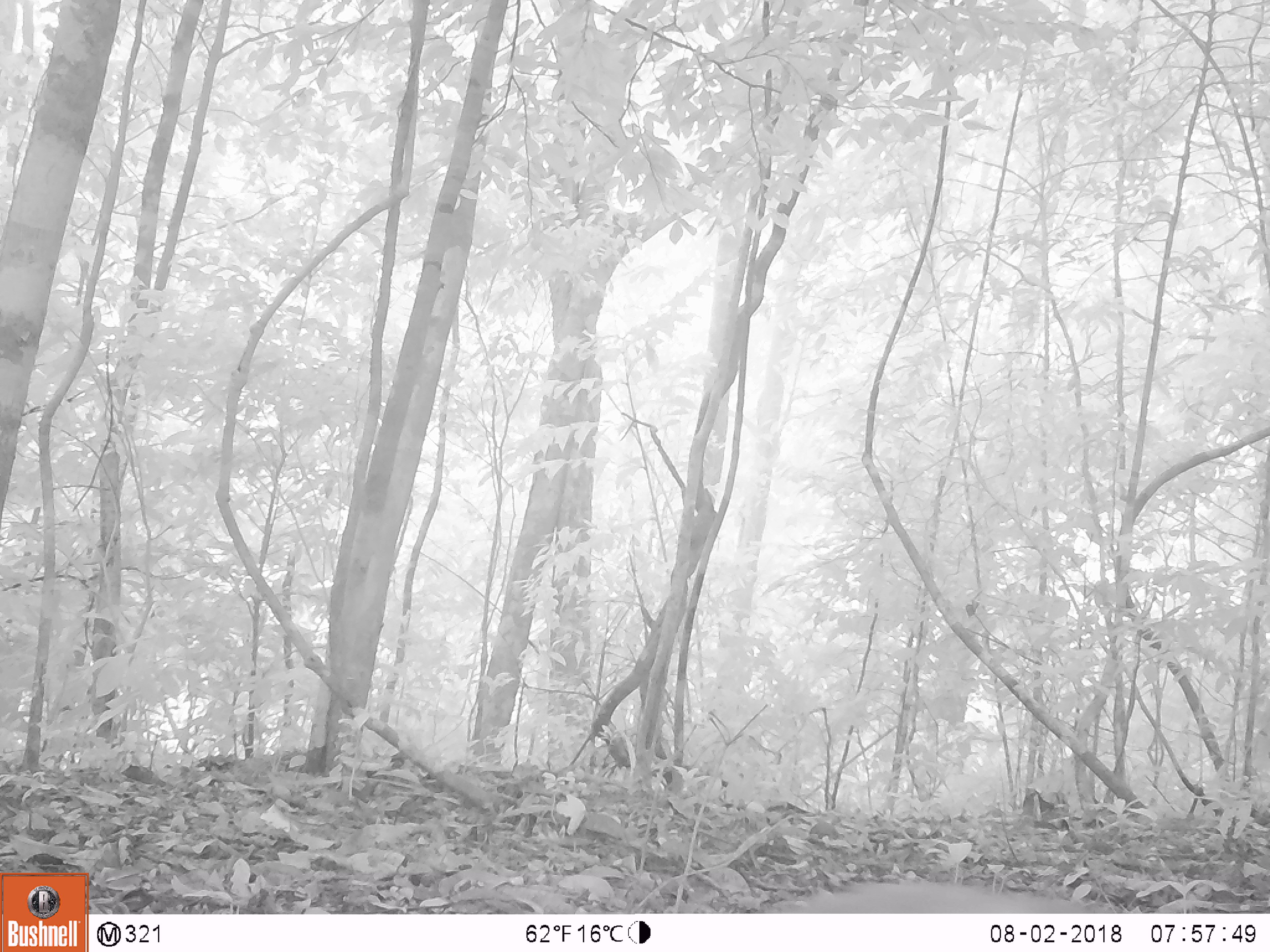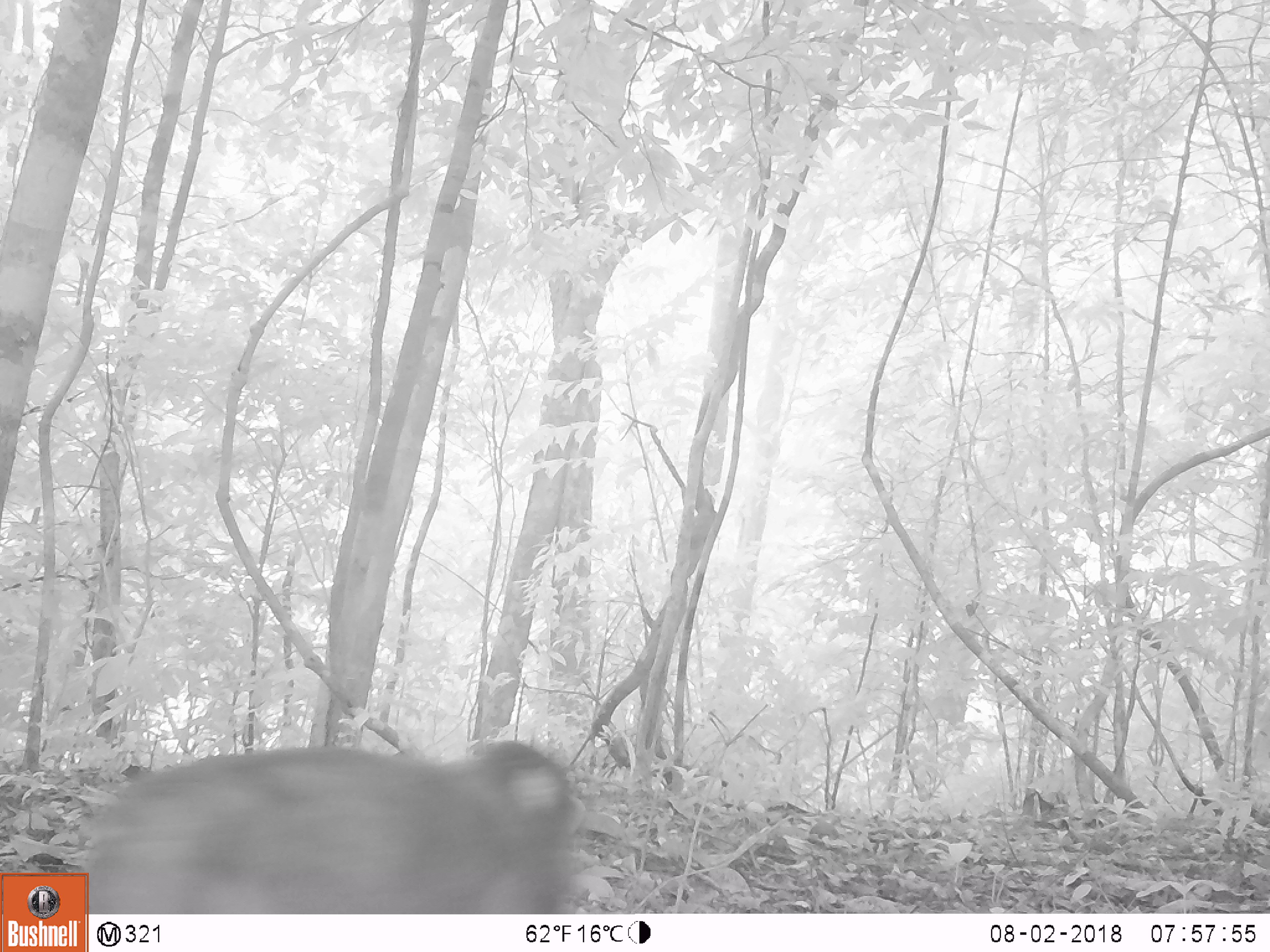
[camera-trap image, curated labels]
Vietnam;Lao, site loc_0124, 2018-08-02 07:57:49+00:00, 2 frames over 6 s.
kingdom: Animalia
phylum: Chordata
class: Mammalia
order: Primates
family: Cercopithecidae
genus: Macaca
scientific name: Macaca arctoides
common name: stump-tailed macaque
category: stump tailed macaque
Stump tailed macaque (stump-tailed macaque) (Macaca arctoides). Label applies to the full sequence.